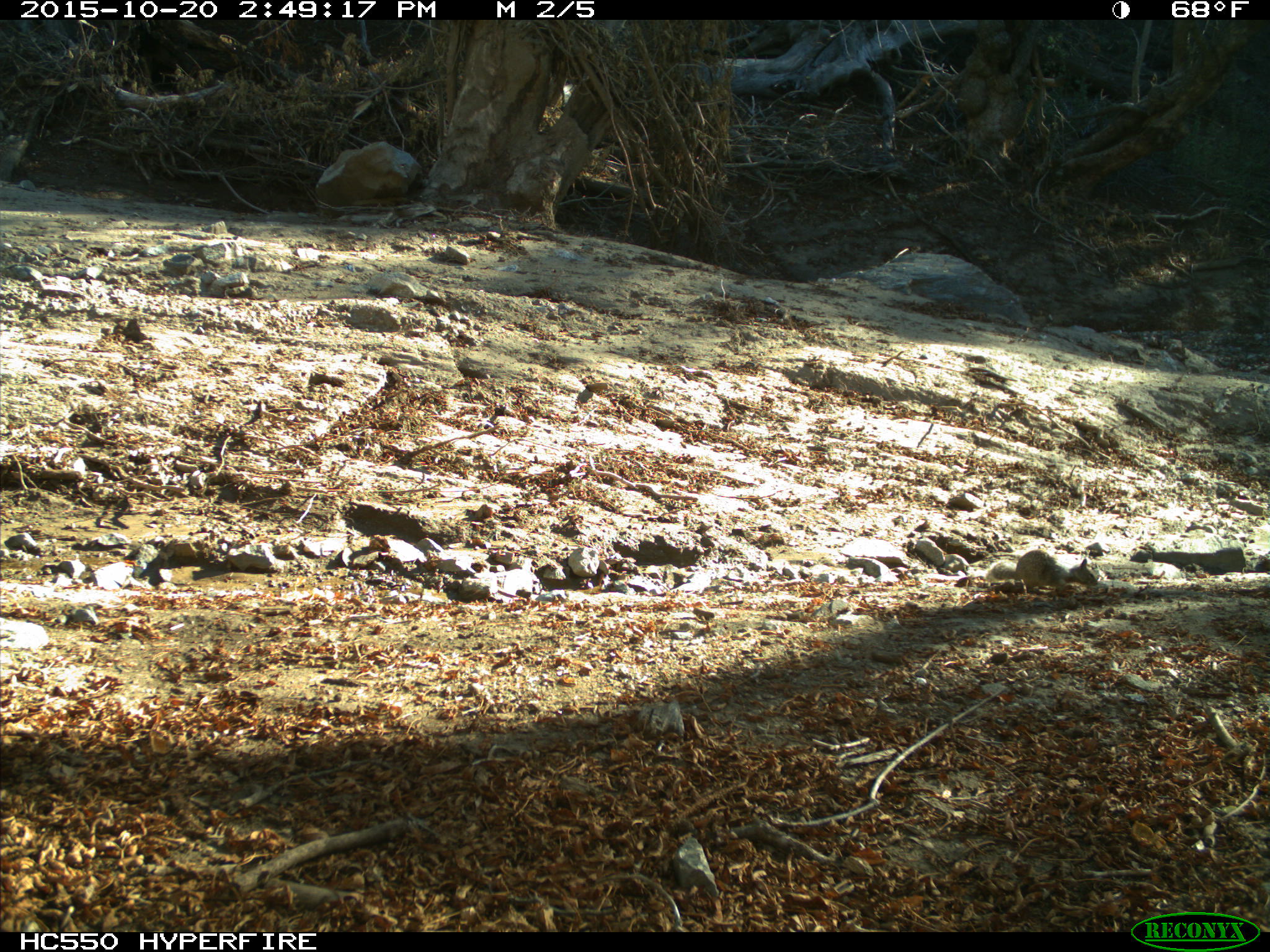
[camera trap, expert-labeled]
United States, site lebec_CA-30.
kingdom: Animalia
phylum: Chordata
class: Mammalia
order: Rodentia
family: Sciuridae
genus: Otospermophilus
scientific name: Otospermophilus beecheyi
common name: california ground squirrel